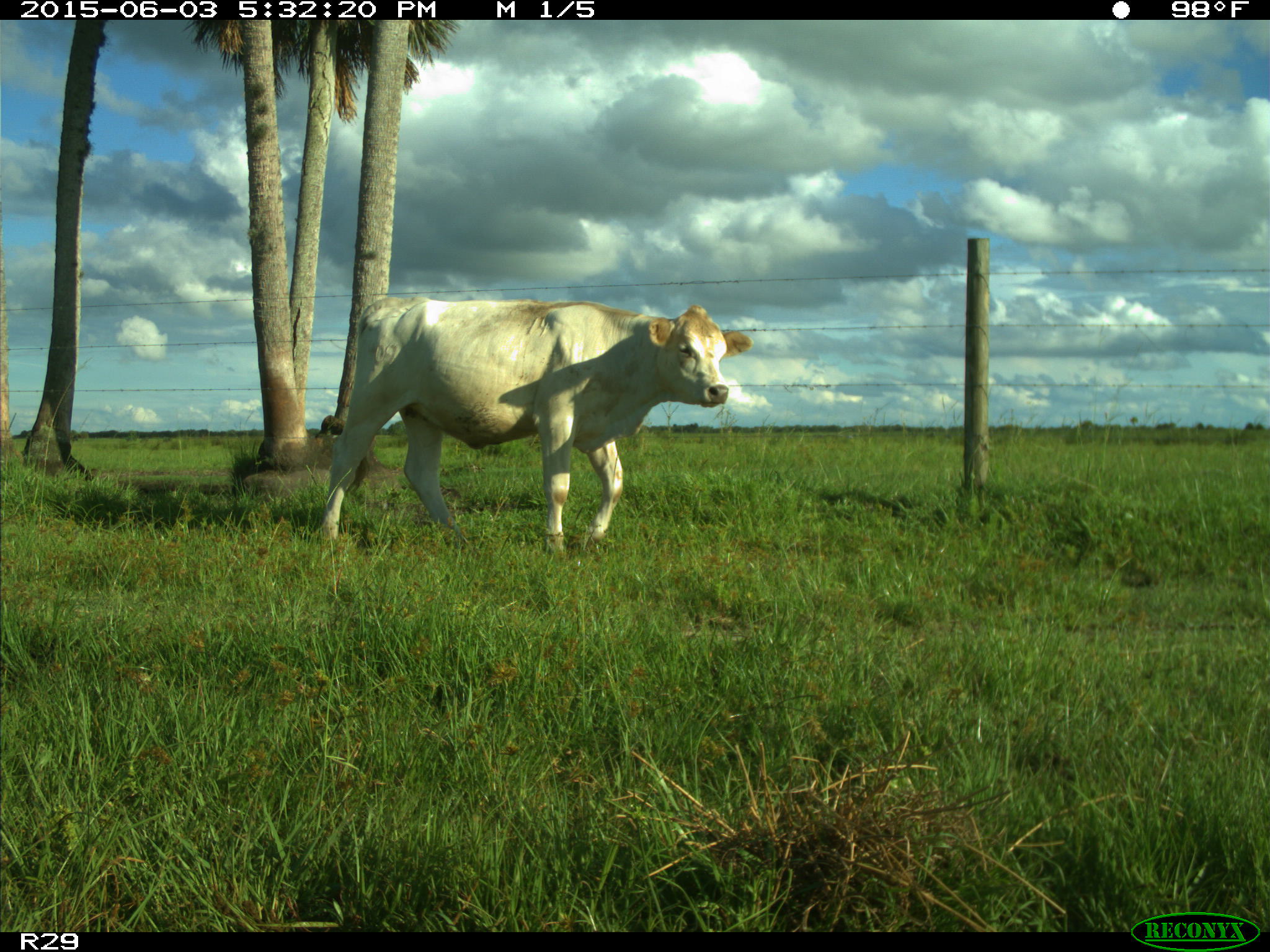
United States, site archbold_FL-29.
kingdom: Animalia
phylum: Chordata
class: Mammalia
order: Artiodactyla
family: Bovidae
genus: Bos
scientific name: Bos taurus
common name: domestic cow